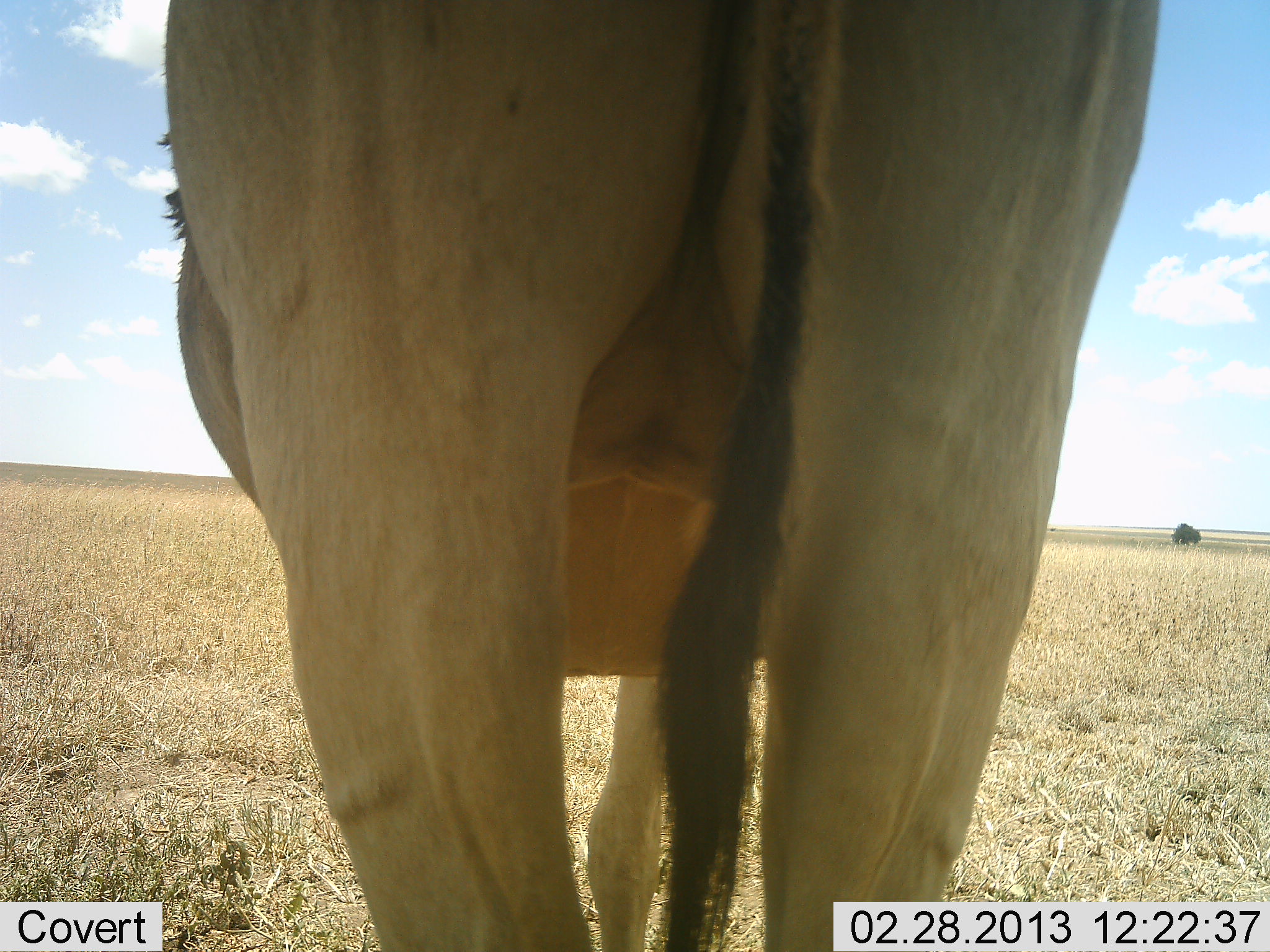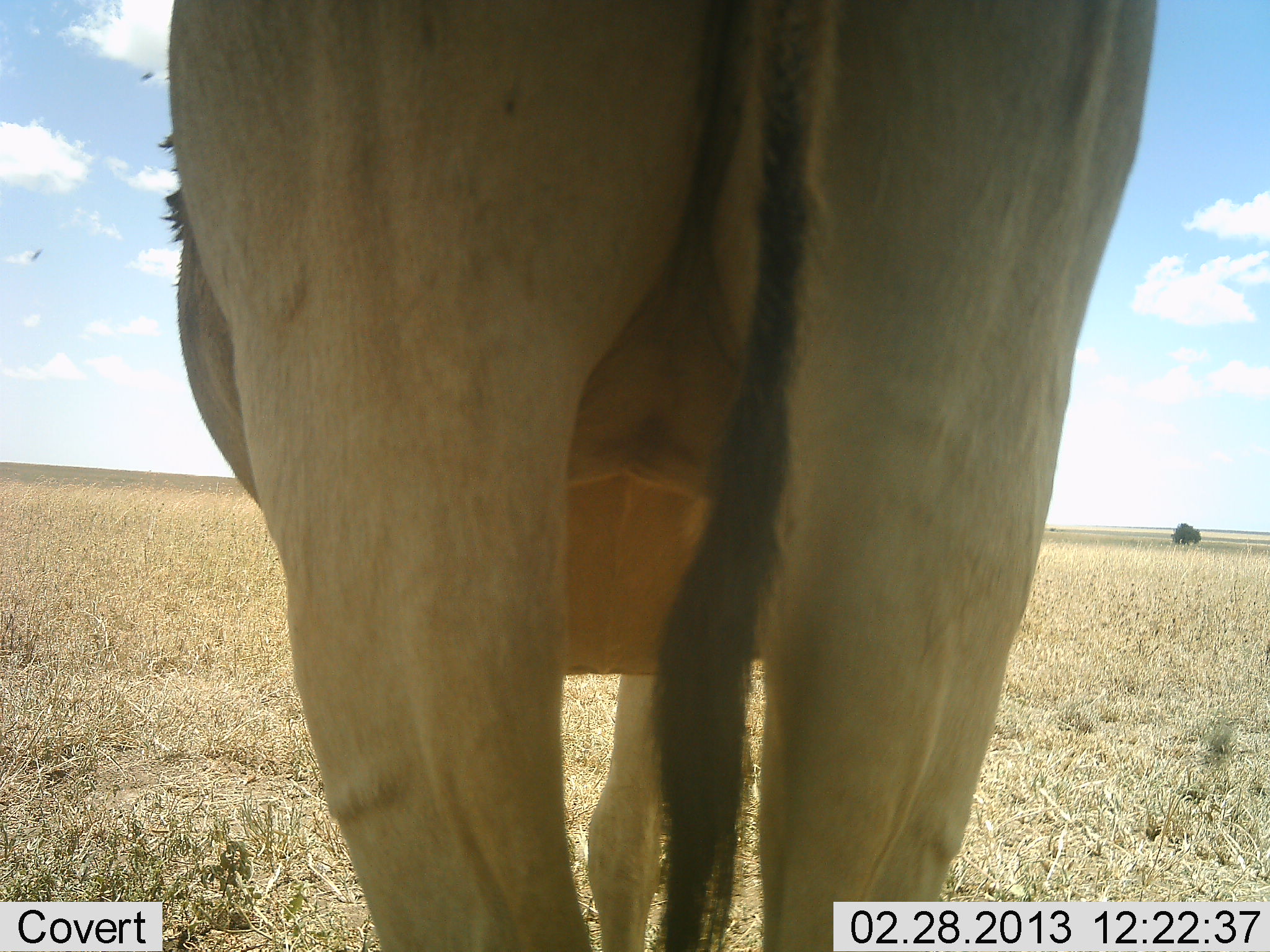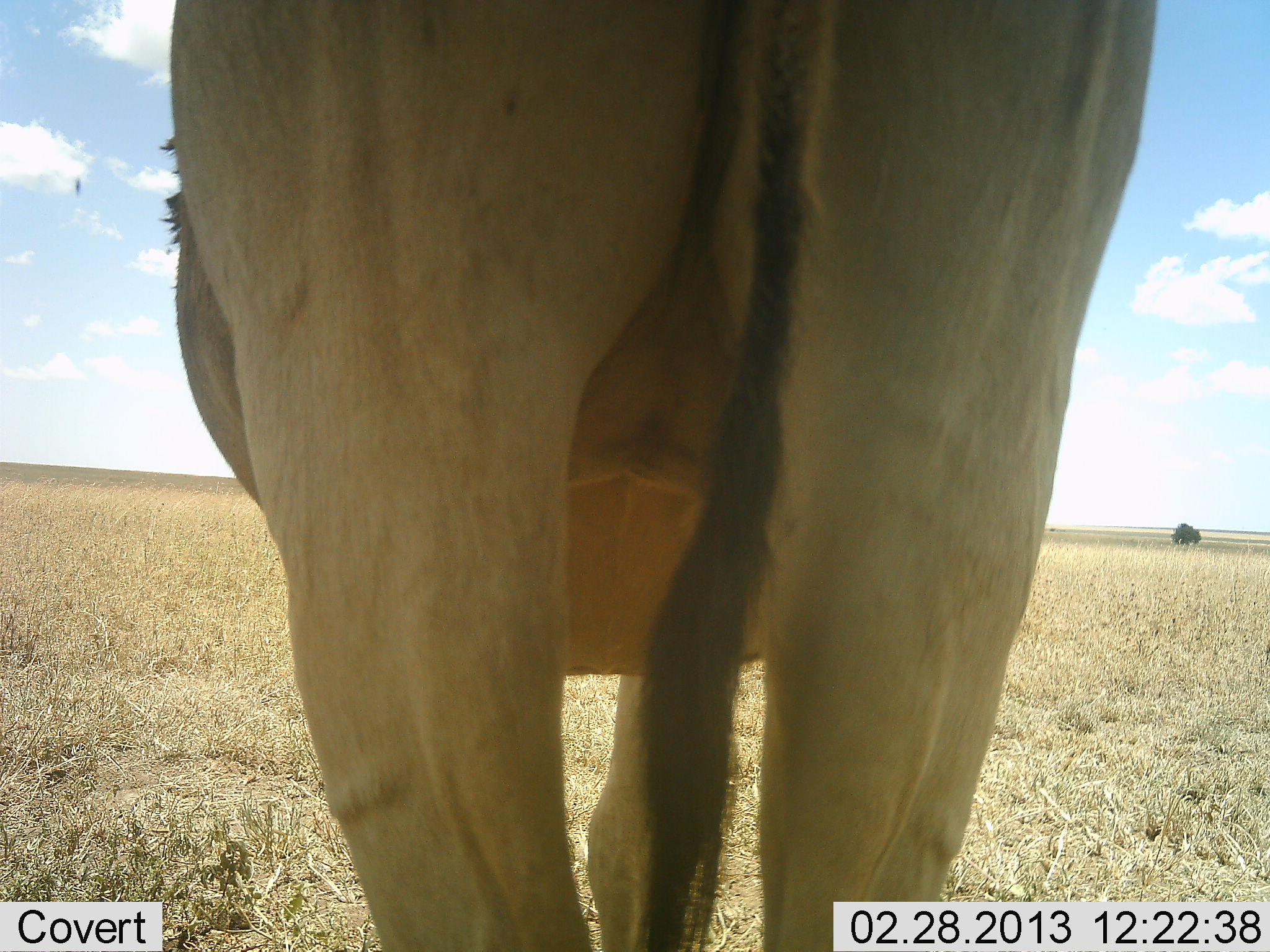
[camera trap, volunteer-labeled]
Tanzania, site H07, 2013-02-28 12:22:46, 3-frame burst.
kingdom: Animalia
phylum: Chordata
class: Mammalia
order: Artiodactyla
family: Bovidae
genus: Alcelaphus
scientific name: Alcelaphus buselaphus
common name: hartebeest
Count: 1.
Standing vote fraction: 100%.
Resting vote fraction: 0%.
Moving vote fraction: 0%.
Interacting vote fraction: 0%.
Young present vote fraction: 0%.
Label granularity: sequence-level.